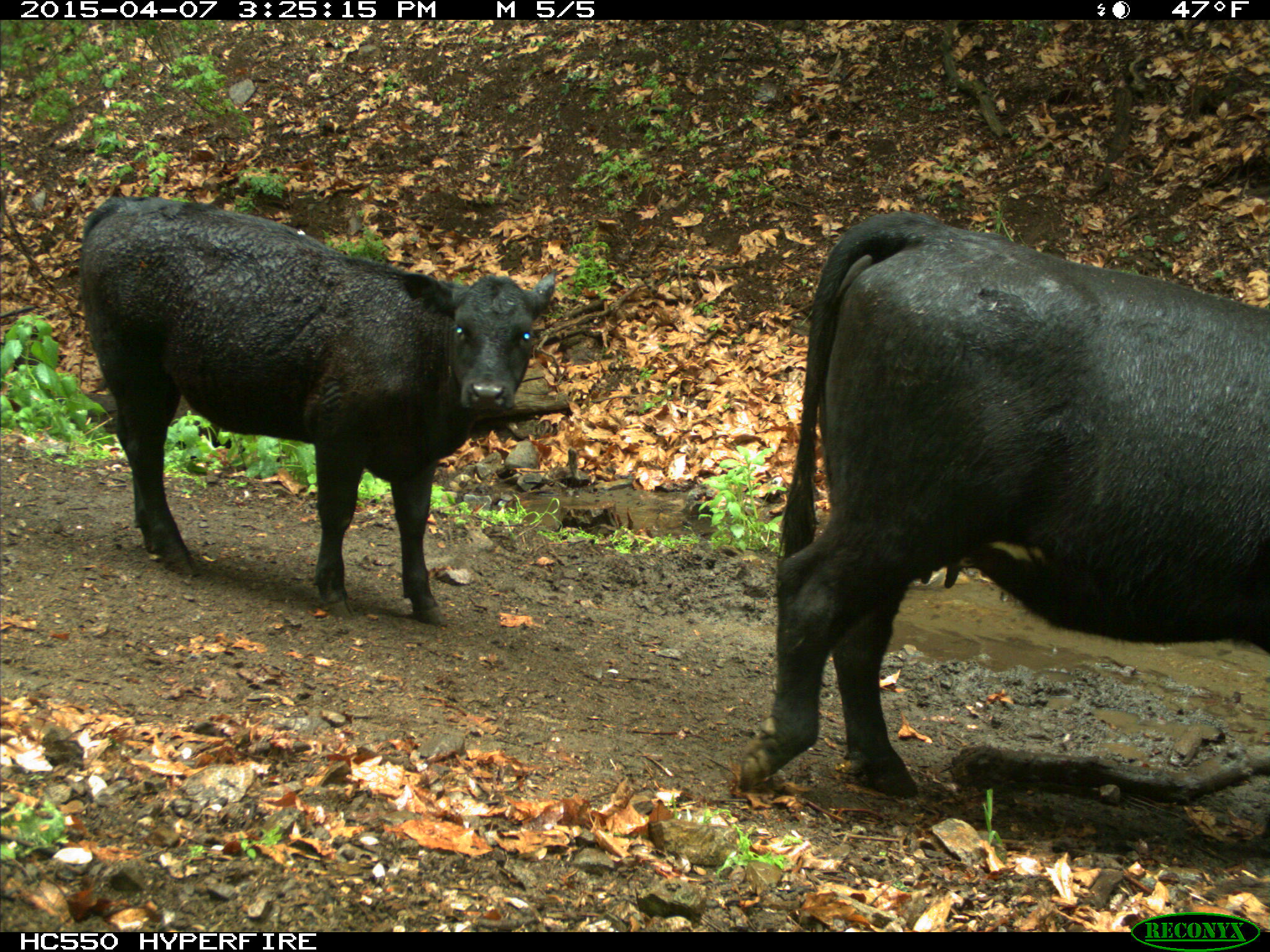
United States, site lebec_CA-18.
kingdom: Animalia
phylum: Chordata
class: Mammalia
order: Artiodactyla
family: Bovidae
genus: Bos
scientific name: Bos taurus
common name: domestic cow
Bos taurus (domestic cow).